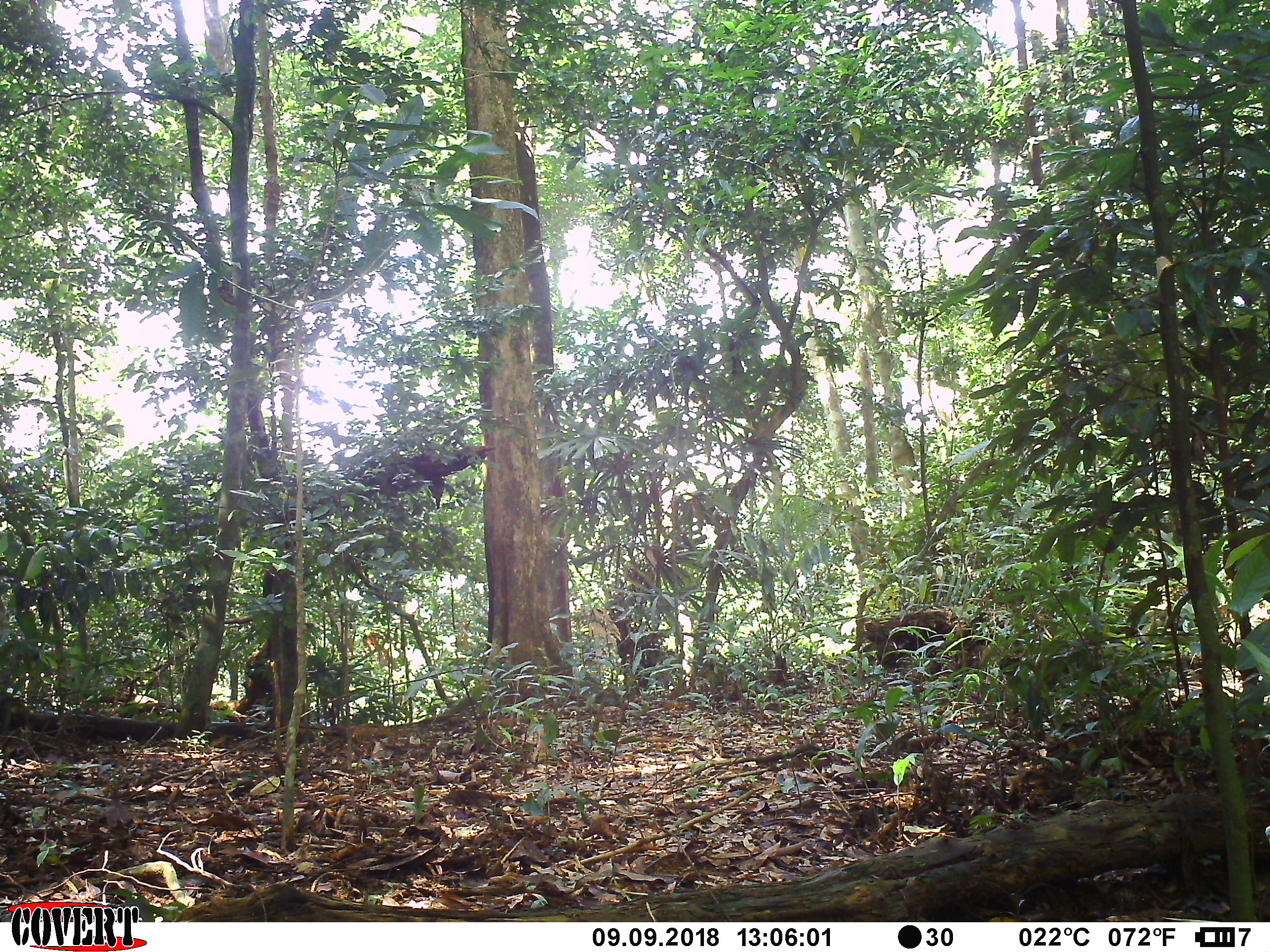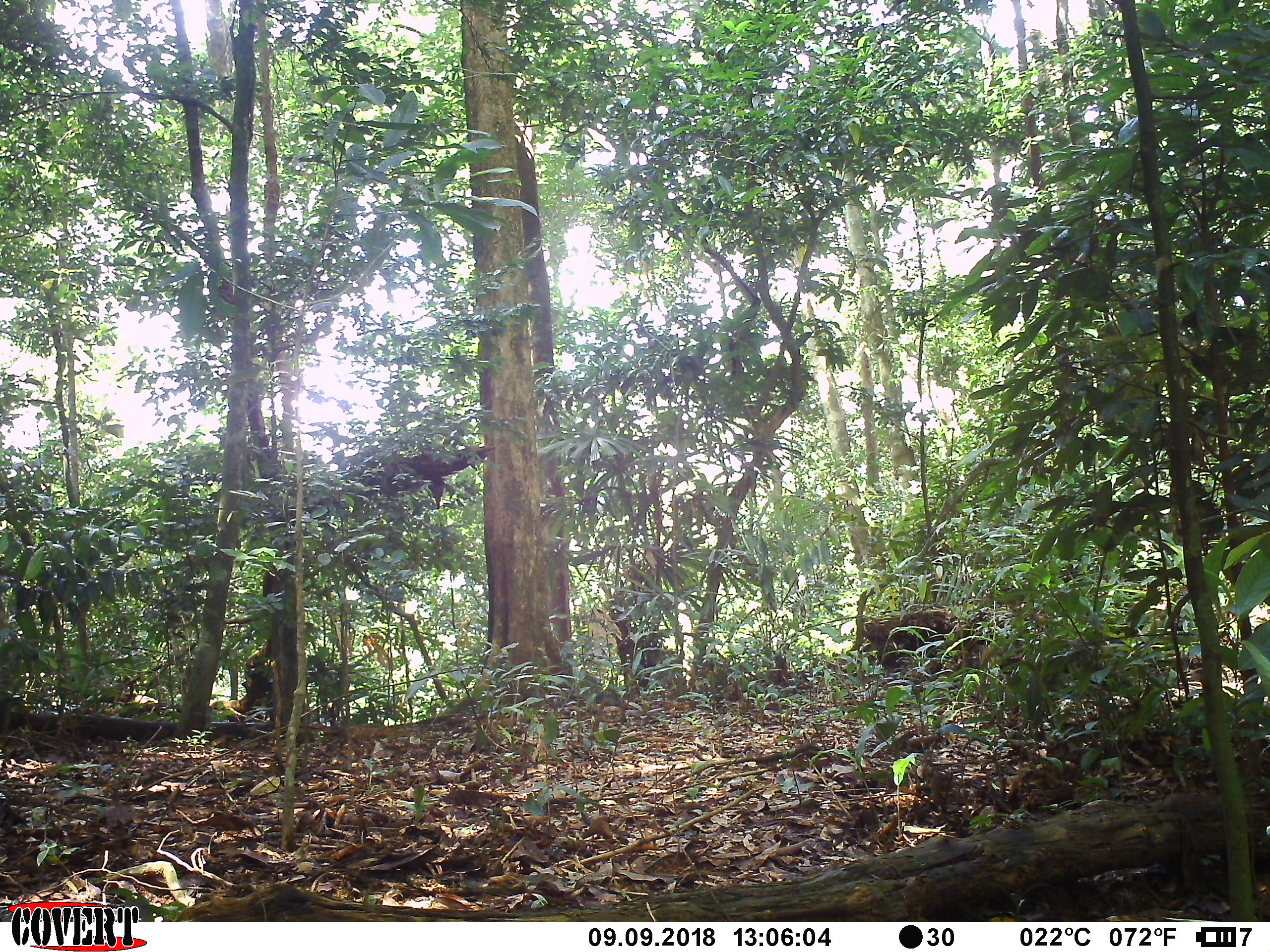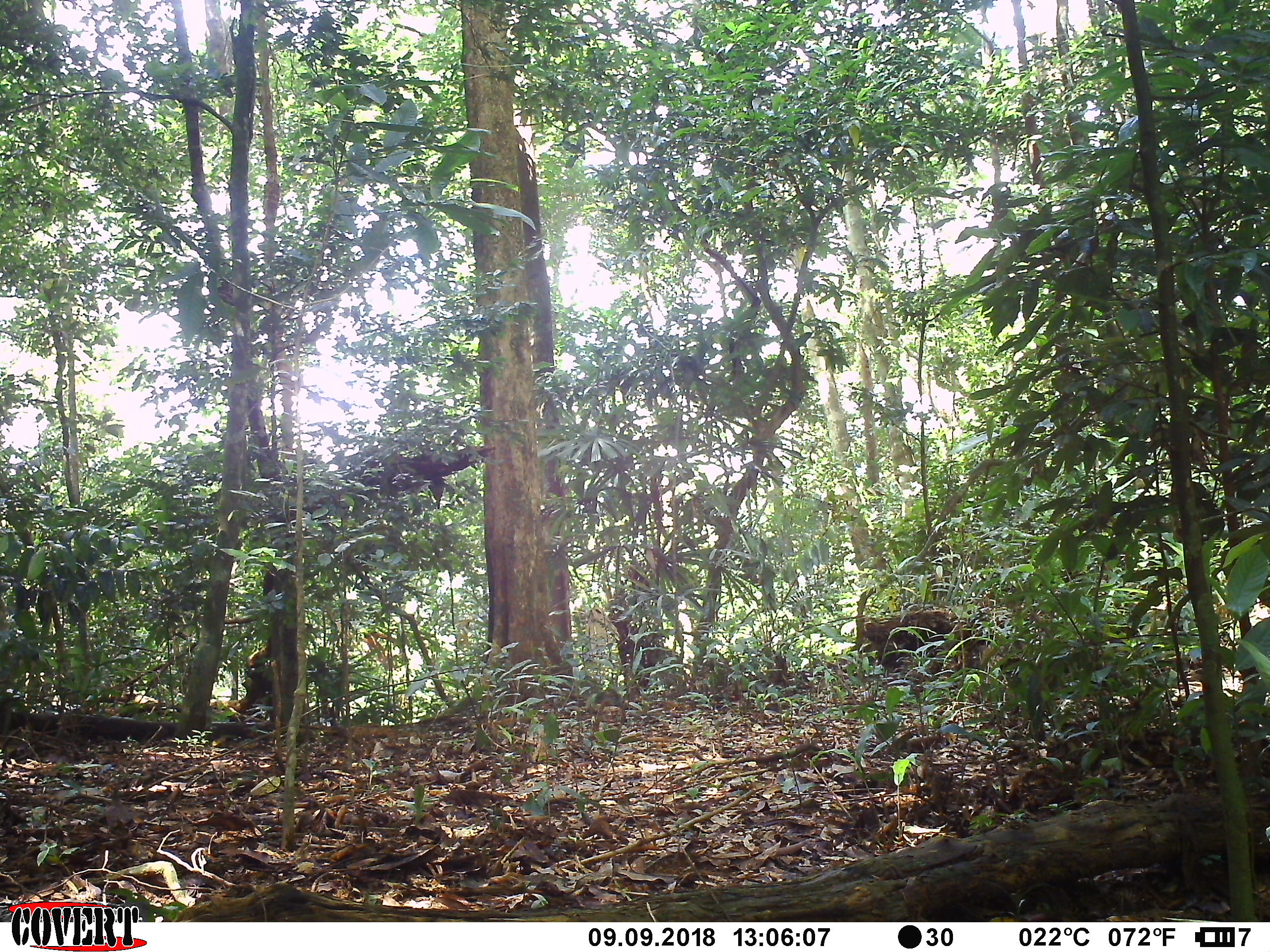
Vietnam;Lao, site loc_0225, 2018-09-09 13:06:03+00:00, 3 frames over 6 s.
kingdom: Animalia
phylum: Chordata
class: Mammalia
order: Artiodactyla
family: Suidae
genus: Sus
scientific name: Sus scrofa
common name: eurasian wild pig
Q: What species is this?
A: Eurasian wild pig (Sus scrofa).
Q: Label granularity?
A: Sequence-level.